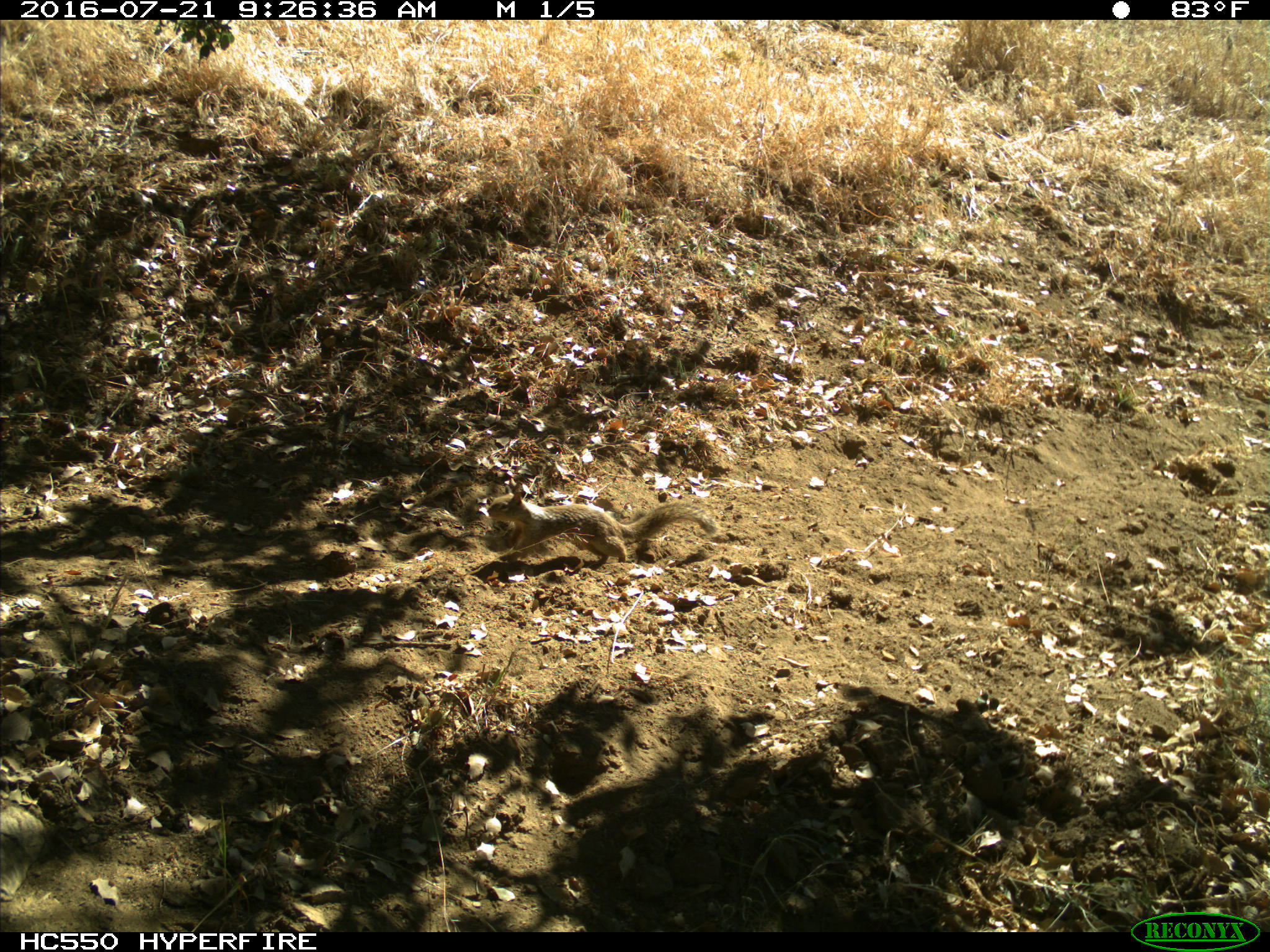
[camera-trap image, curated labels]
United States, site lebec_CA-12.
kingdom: Animalia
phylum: Chordata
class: Mammalia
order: Rodentia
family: Sciuridae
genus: Otospermophilus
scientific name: Otospermophilus beecheyi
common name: california ground squirrel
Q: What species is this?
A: Otospermophilus beecheyi (california ground squirrel).